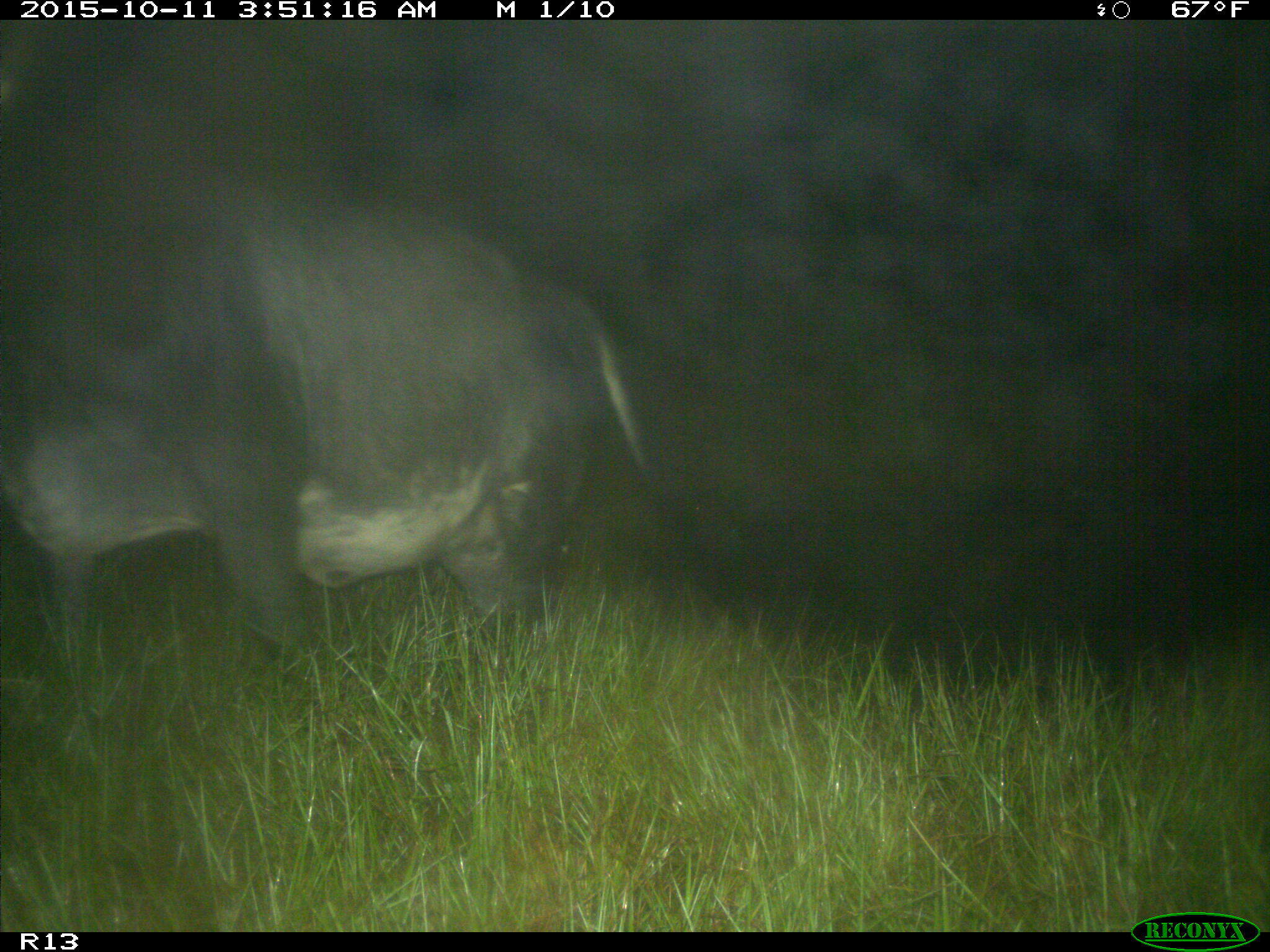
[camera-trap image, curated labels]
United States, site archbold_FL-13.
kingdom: Animalia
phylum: Chordata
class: Mammalia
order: Artiodactyla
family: Bovidae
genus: Bos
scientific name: Bos taurus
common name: domestic cow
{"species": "Bos taurus (domestic cow)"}